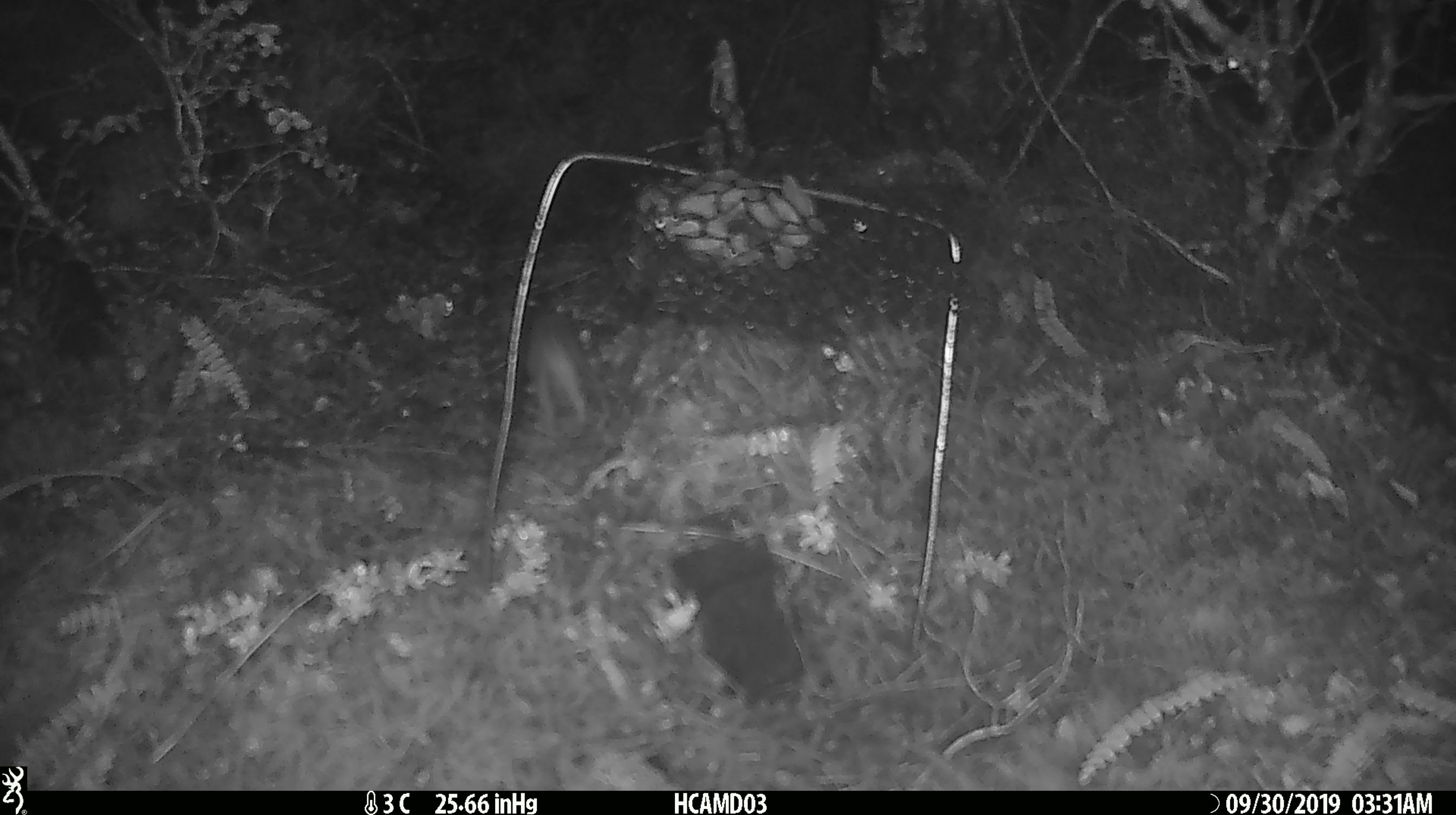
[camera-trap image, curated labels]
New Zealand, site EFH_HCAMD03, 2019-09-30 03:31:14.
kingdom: Animalia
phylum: Chordata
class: Mammalia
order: Rodentia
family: Muridae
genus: Mus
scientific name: Mus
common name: mouse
Mouse (Mus).